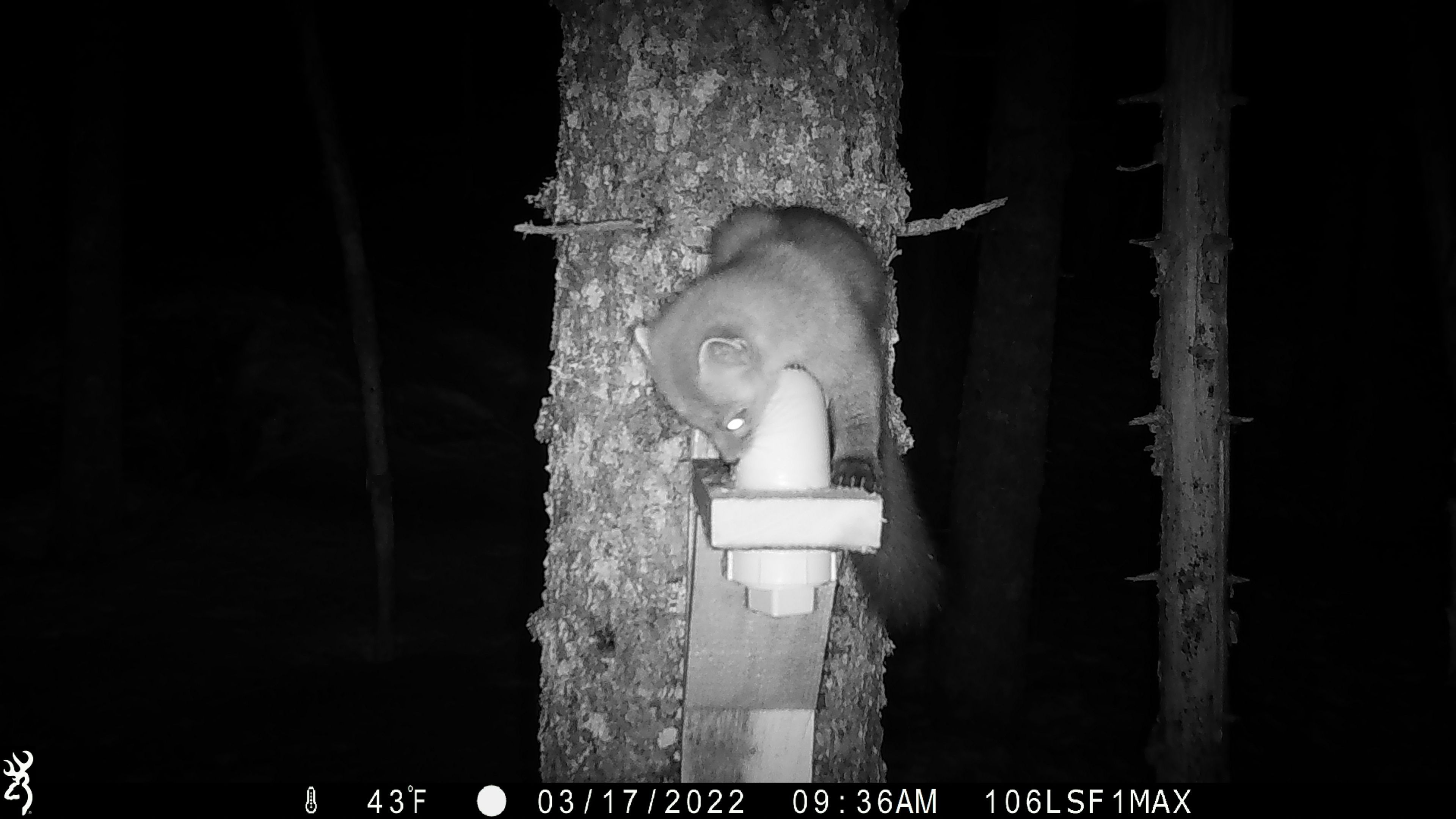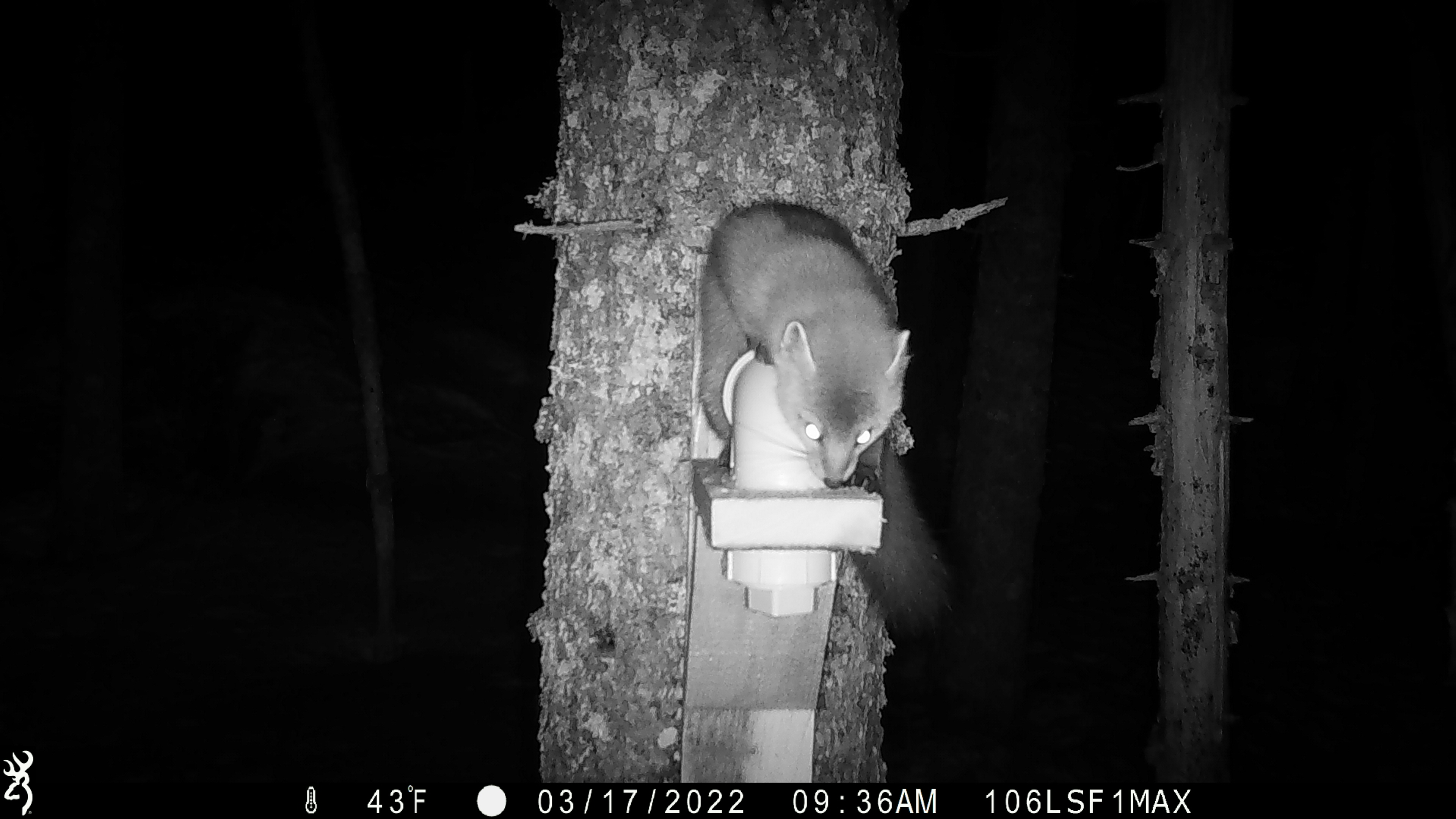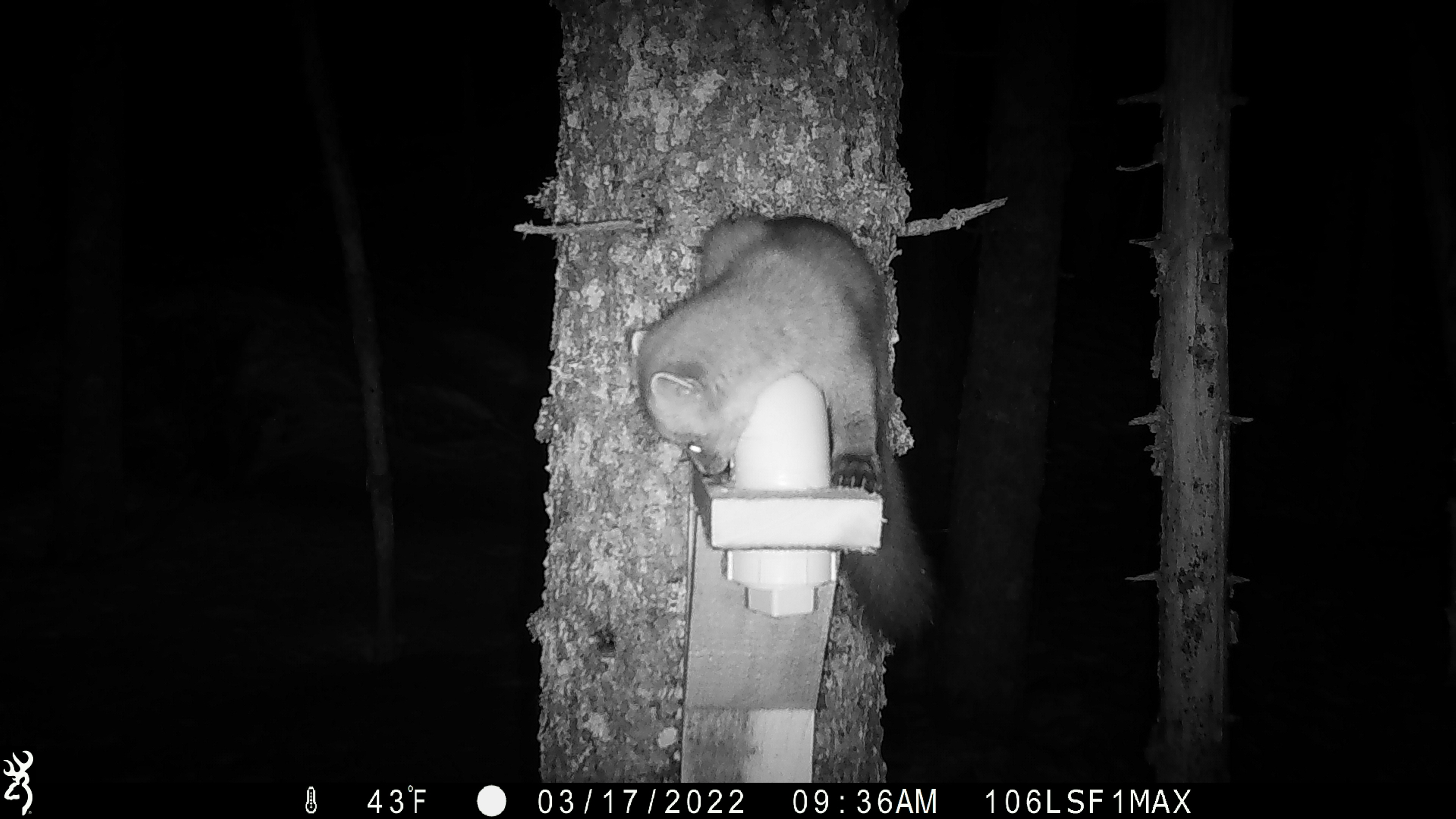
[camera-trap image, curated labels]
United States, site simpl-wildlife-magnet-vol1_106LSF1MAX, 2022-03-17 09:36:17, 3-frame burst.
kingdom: Animalia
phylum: Chordata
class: Mammalia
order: Carnivora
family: Mustelidae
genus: Martes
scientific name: Martes americana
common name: american marten